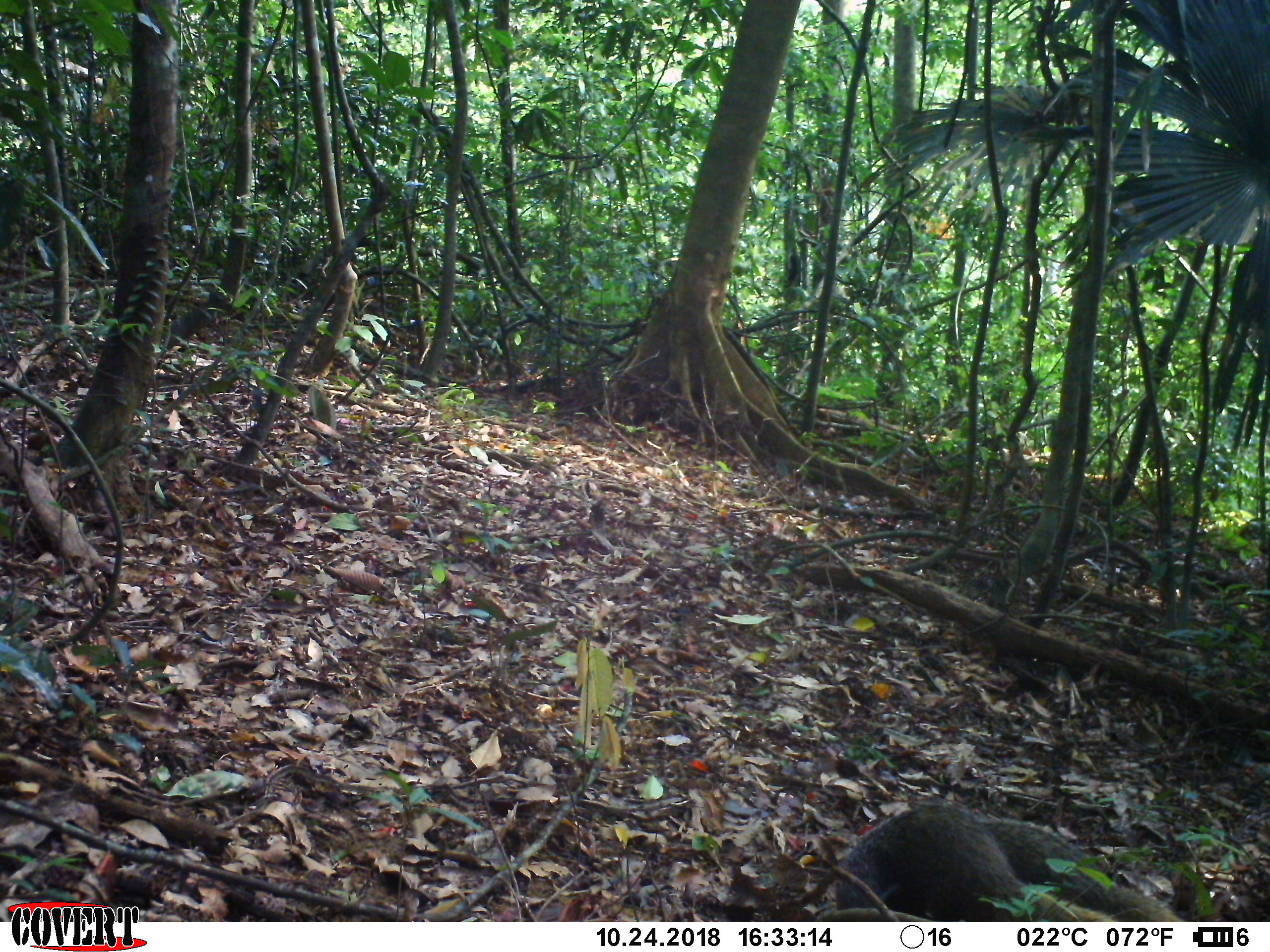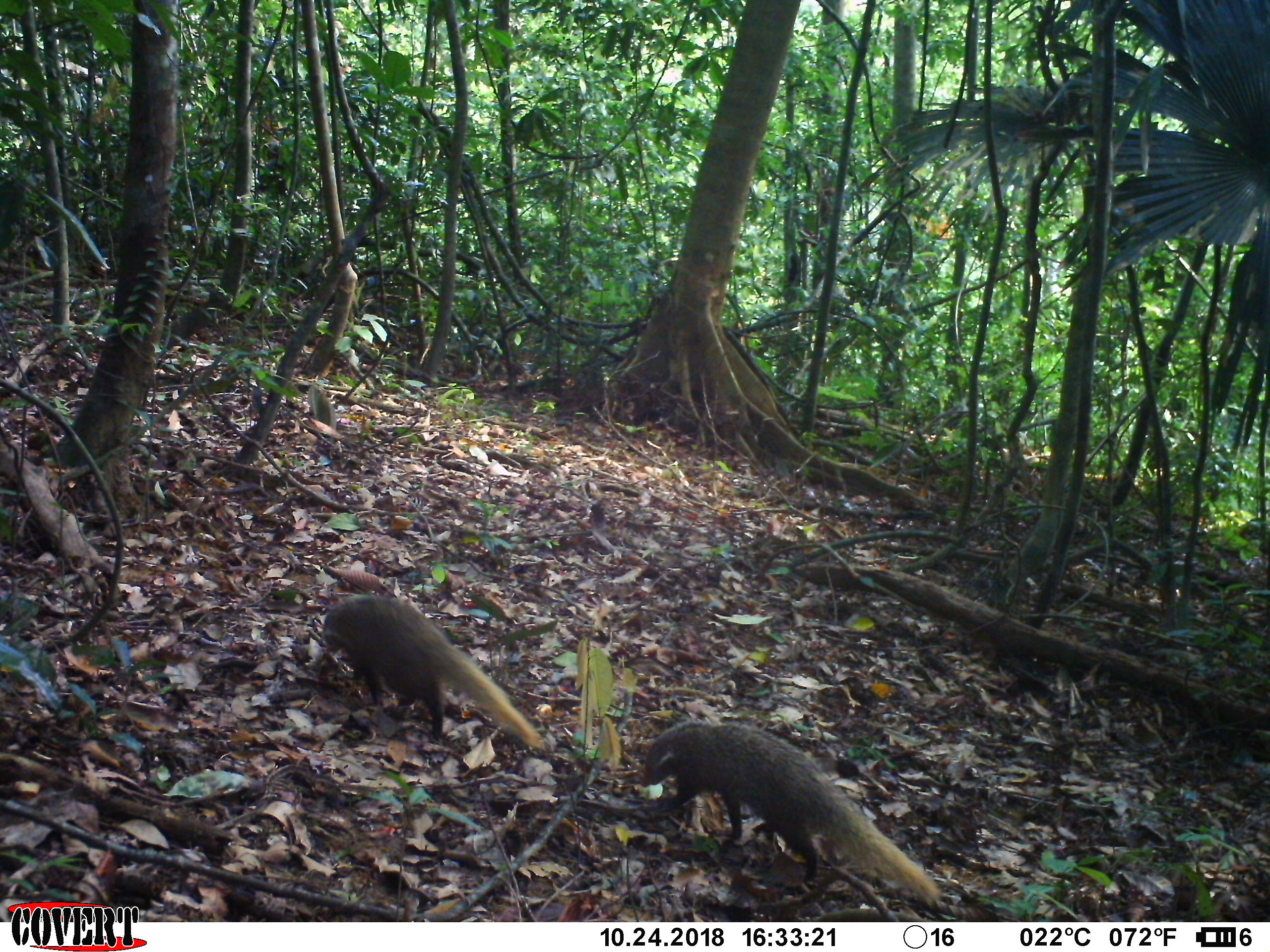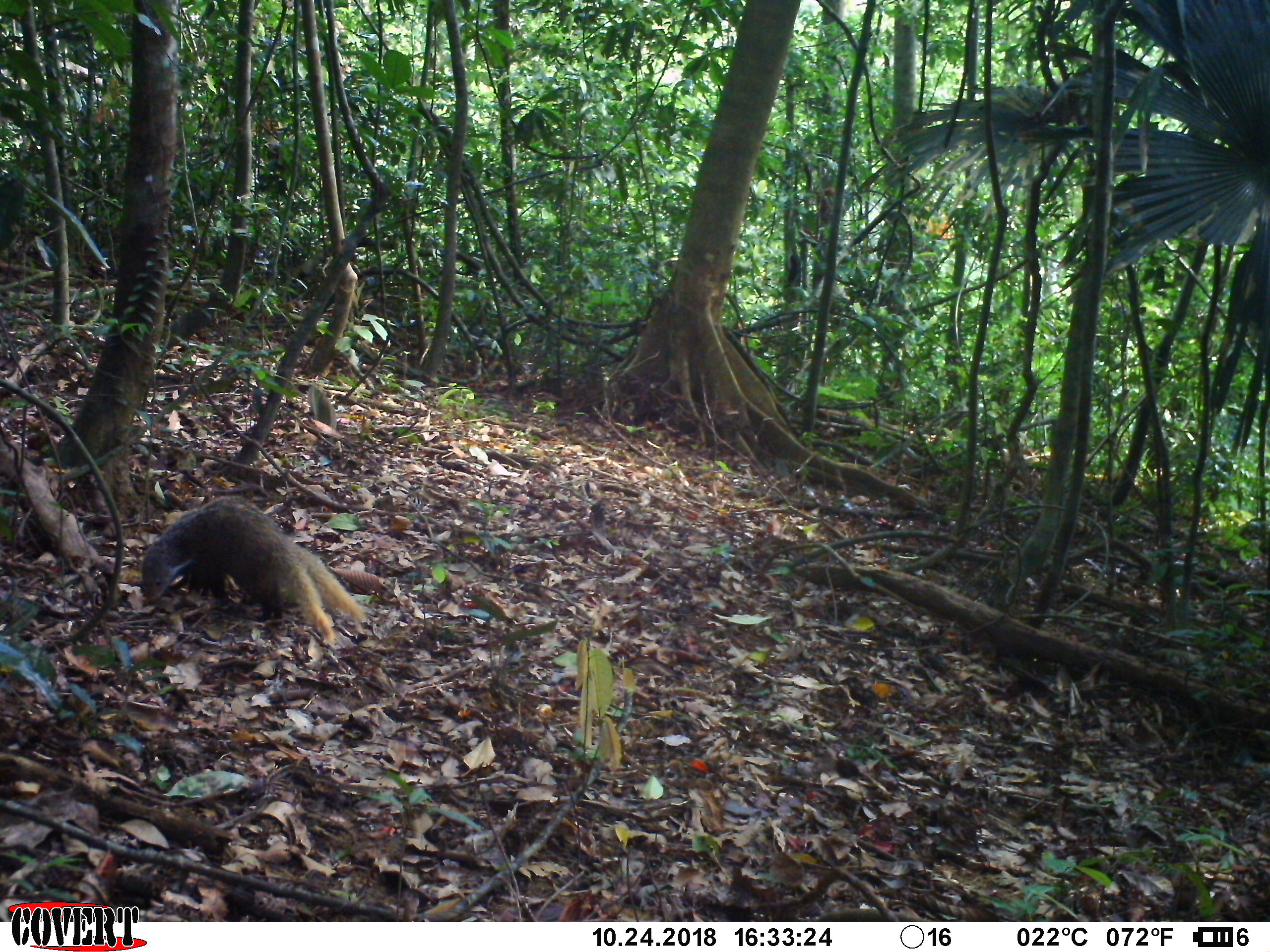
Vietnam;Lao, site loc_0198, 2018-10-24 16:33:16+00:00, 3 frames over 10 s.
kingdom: Animalia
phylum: Chordata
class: Mammalia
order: Carnivora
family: Herpestidae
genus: Urva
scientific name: Urva urva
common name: crab-eating mongoose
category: crab eating mongoose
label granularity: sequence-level